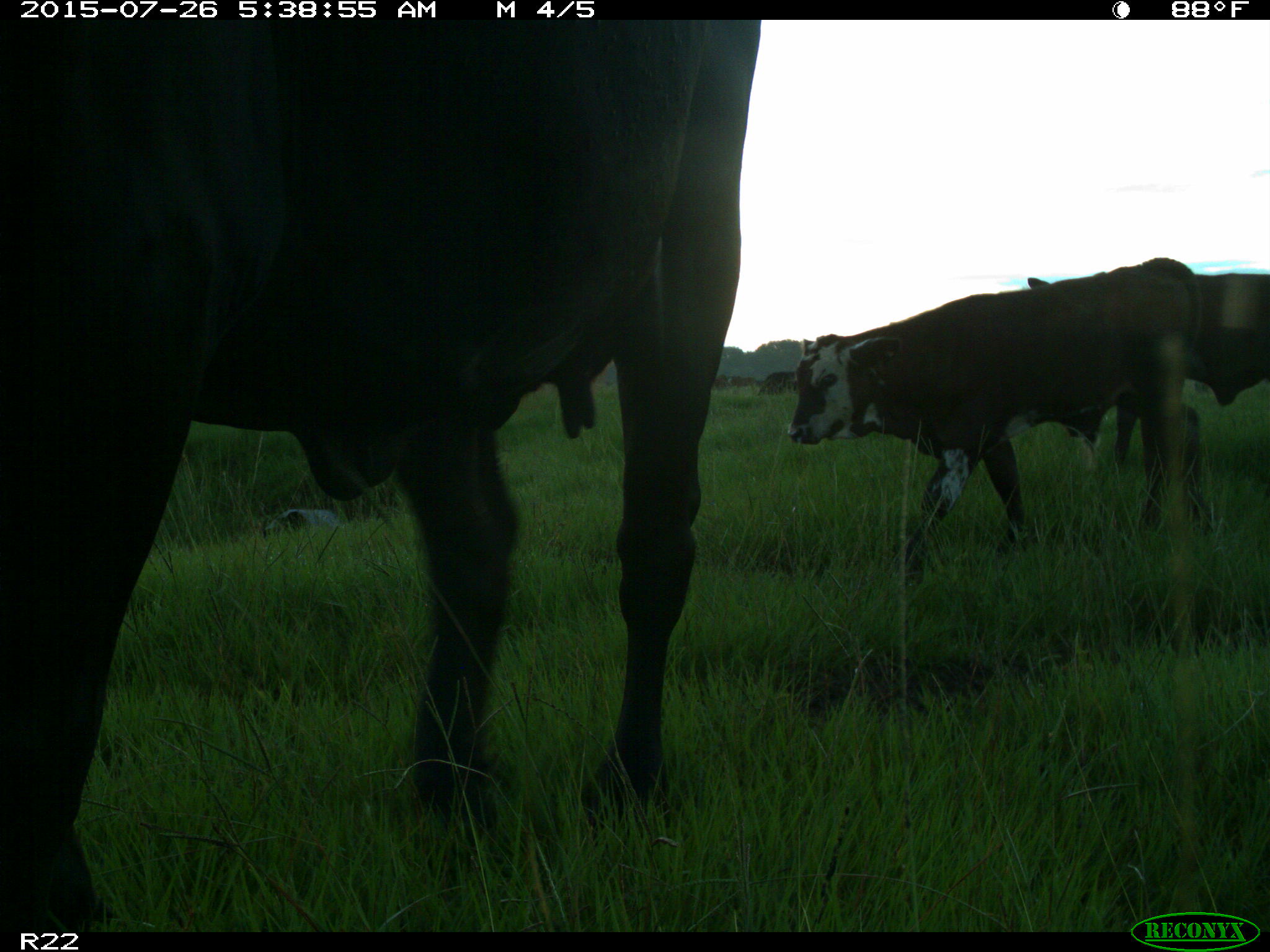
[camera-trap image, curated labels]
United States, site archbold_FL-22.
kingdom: Animalia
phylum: Chordata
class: Mammalia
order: Artiodactyla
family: Bovidae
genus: Bos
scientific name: Bos taurus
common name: domestic cow